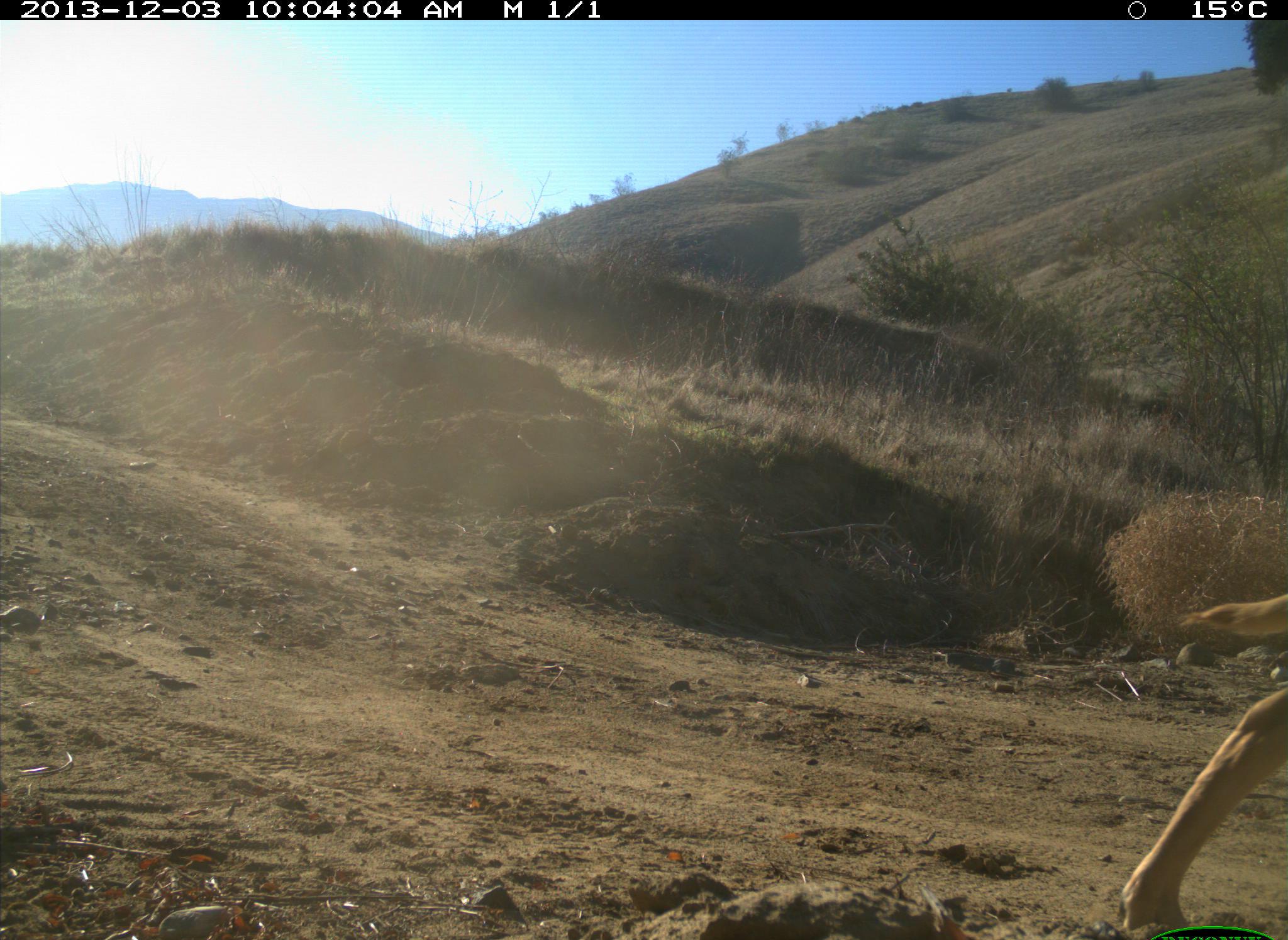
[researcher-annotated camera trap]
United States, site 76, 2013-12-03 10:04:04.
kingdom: Animalia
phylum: Chordata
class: Mammalia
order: Carnivora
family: Canidae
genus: Canis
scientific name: Canis familiaris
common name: domestic dog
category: dog